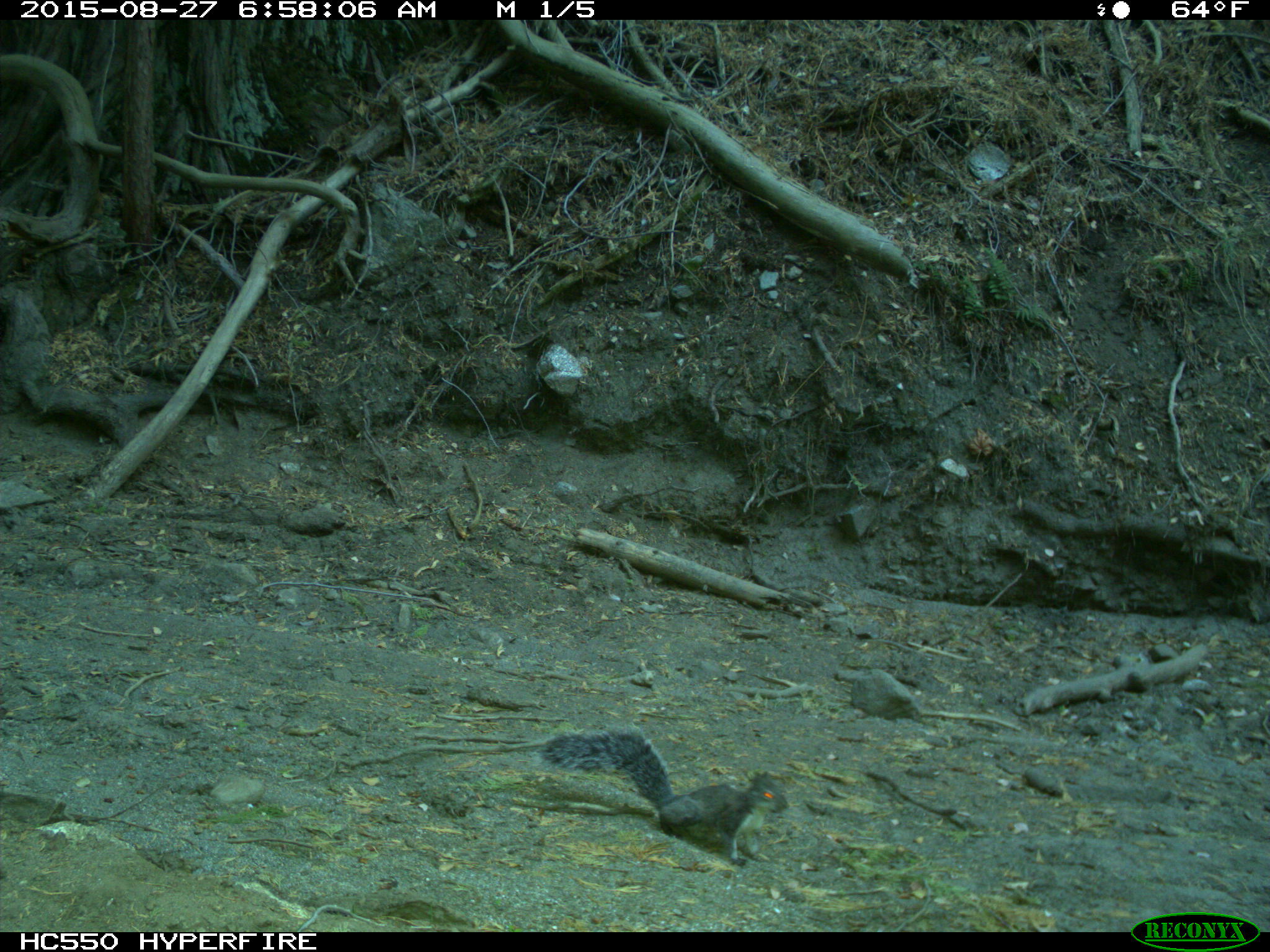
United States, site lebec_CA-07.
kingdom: Animalia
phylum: Chordata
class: Mammalia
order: Rodentia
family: Sciuridae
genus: Sciurus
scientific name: Sciurus carolinensis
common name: eastern gray squirrel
Sciurus carolinensis (eastern gray squirrel).